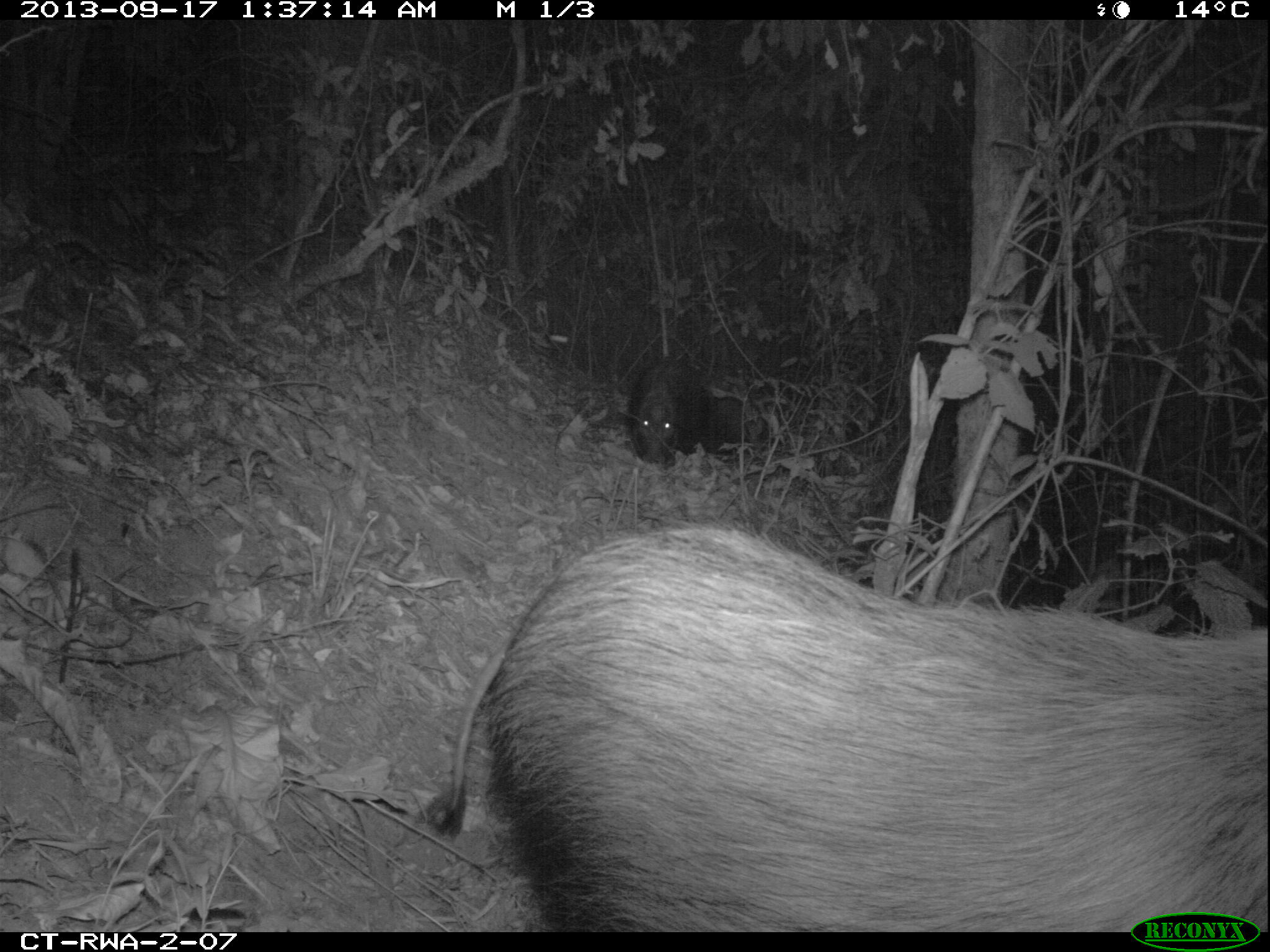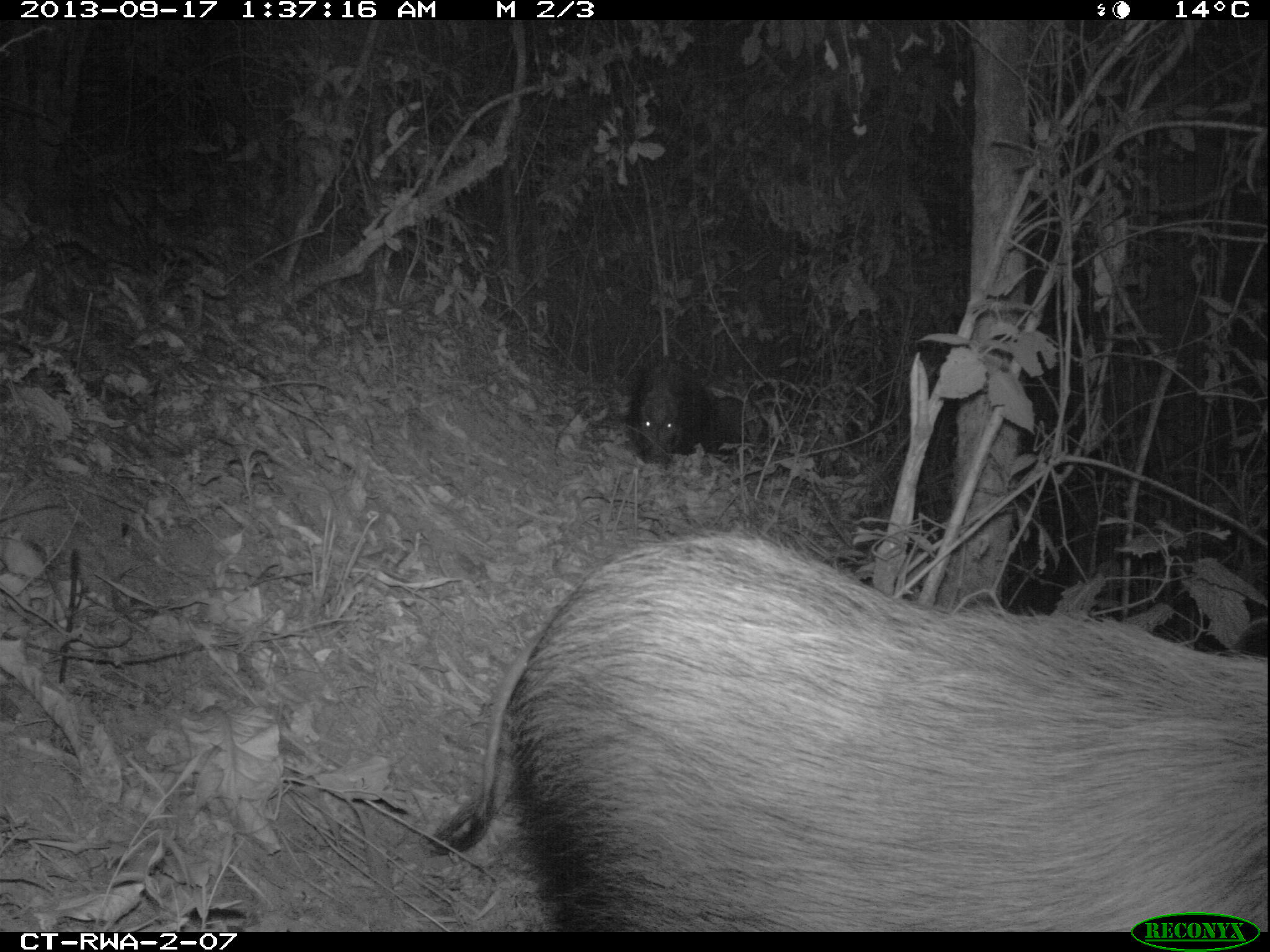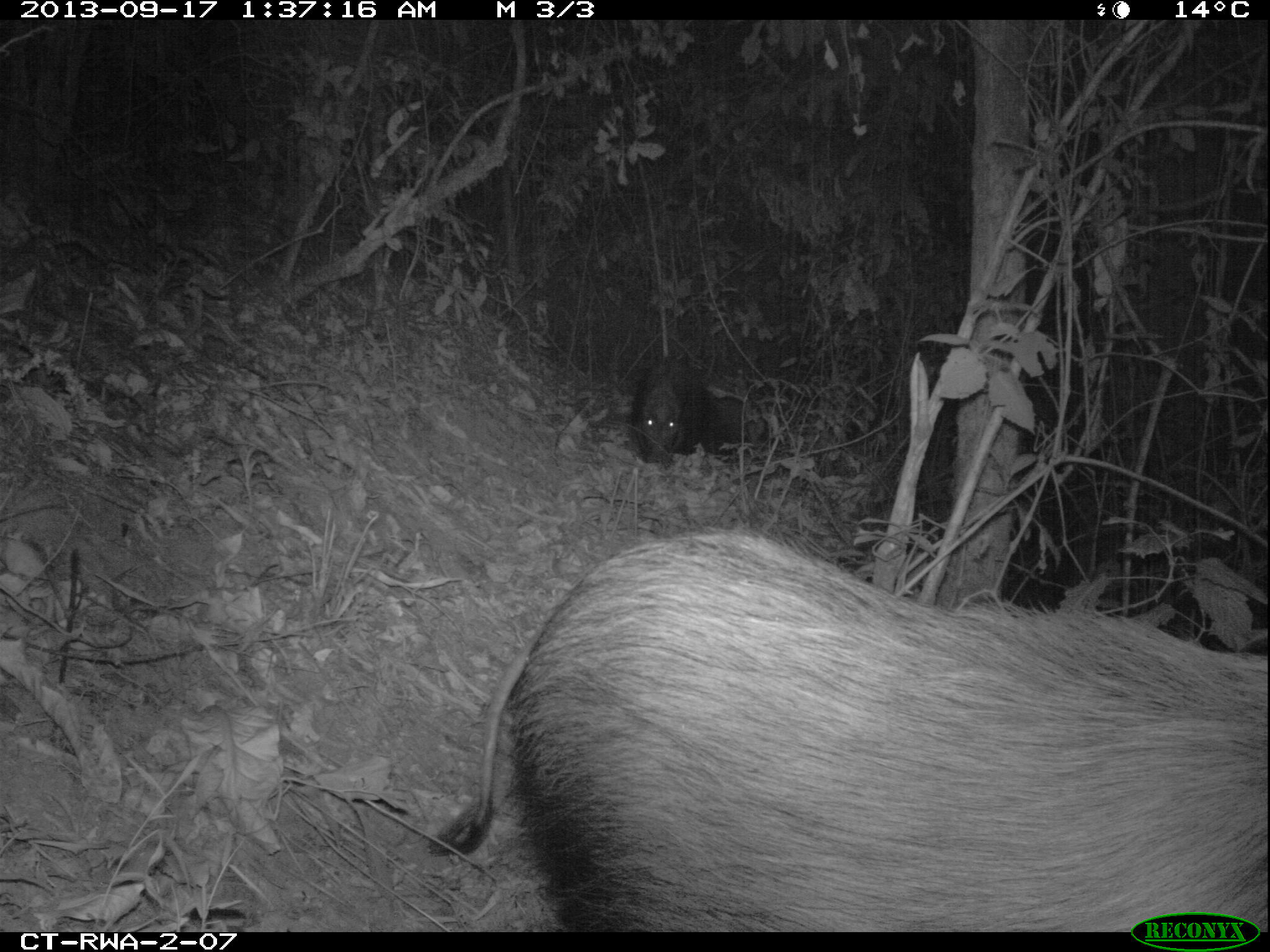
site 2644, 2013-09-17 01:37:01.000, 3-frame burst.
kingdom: Animalia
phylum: Chordata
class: Mammalia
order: Rodentia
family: Hystricidae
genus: Atherurus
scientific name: Atherurus africanus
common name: african brush-tailed porcupine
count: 2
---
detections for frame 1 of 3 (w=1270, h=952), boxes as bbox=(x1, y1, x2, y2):
atherurus africanus: bbox=(416, 522, 1263, 932); bbox=(626, 354, 710, 467)